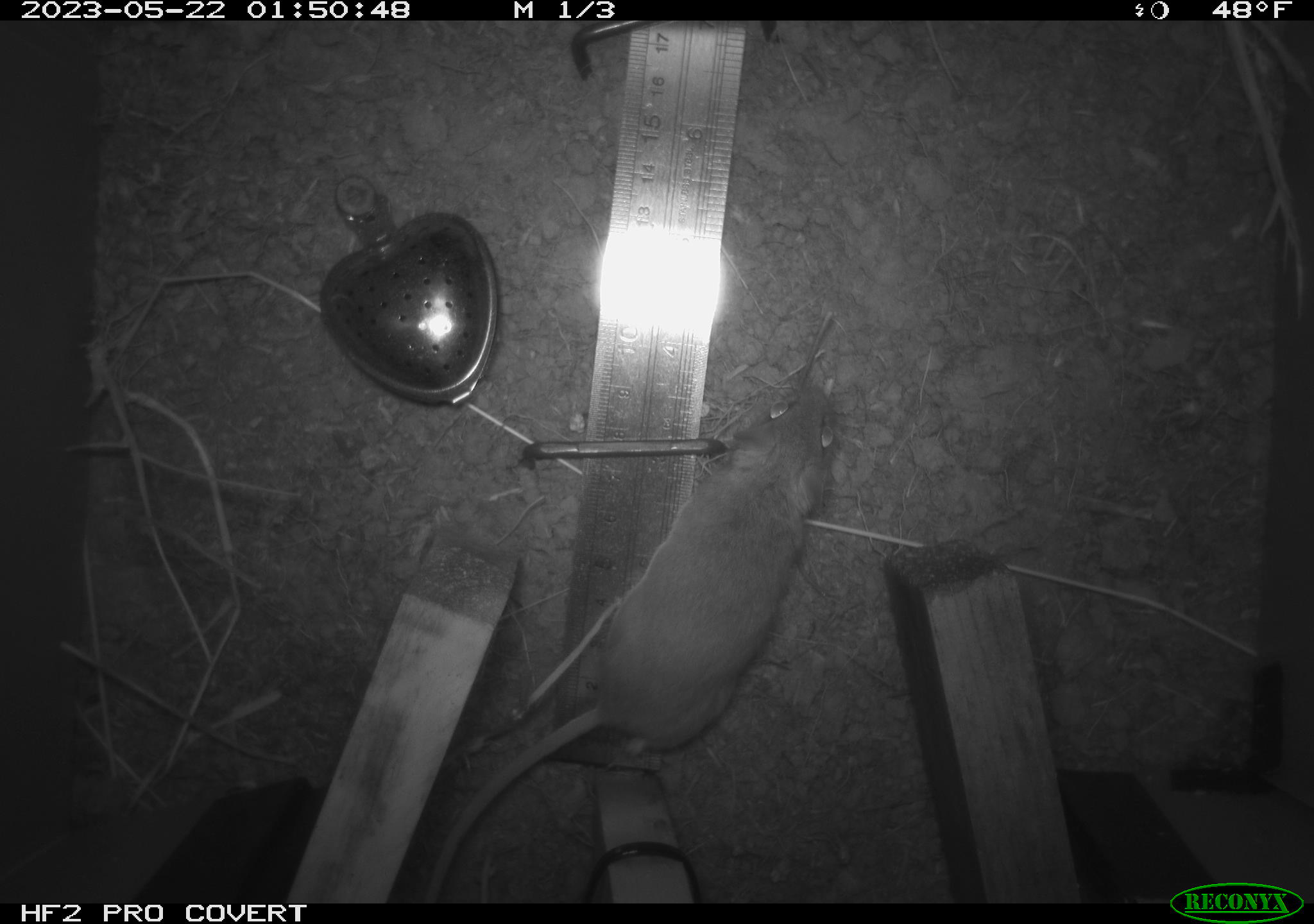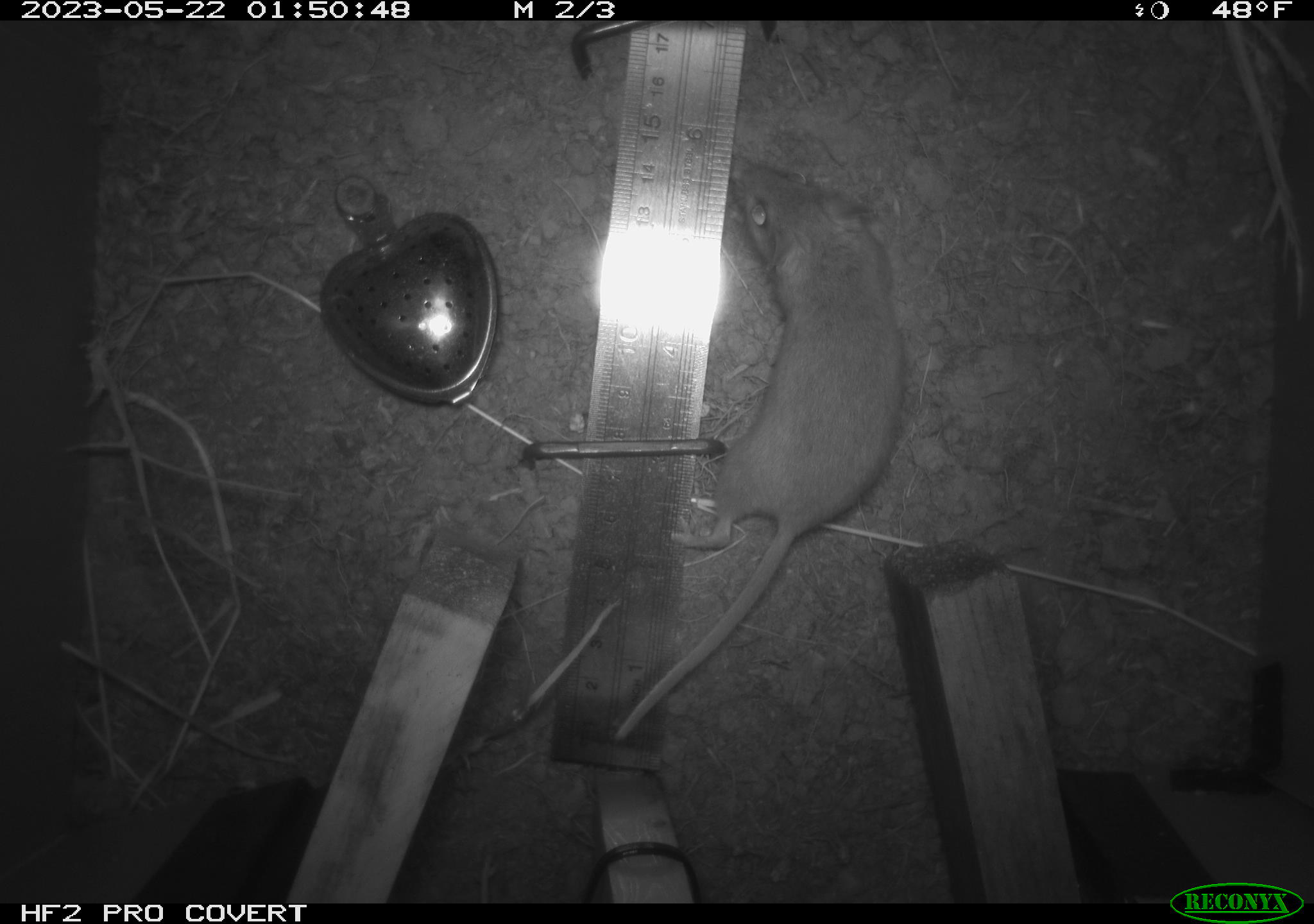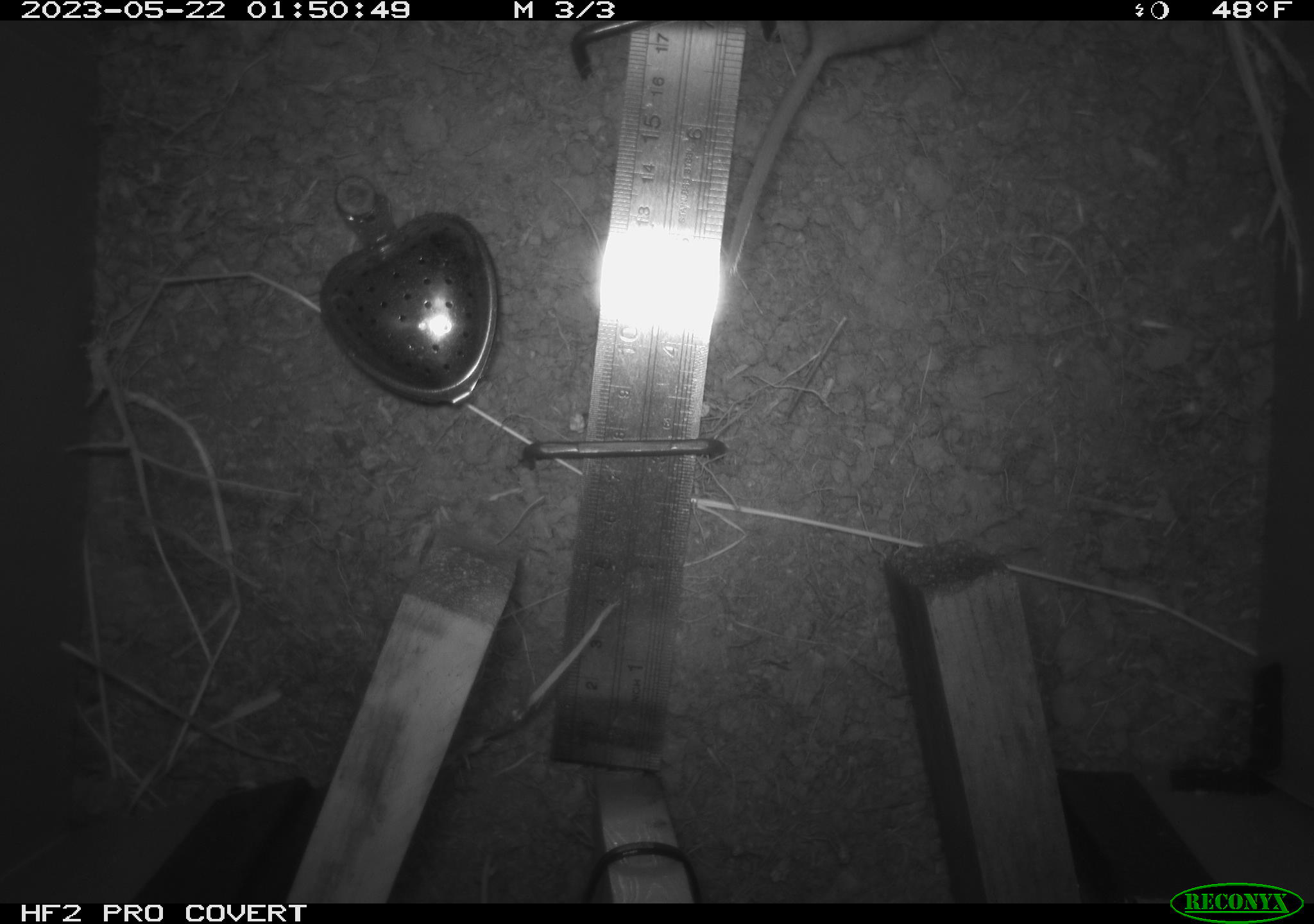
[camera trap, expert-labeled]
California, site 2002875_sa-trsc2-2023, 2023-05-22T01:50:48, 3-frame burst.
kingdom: Animalia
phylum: Chordata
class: Mammalia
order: Rodentia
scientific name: Rodentia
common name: mouse species